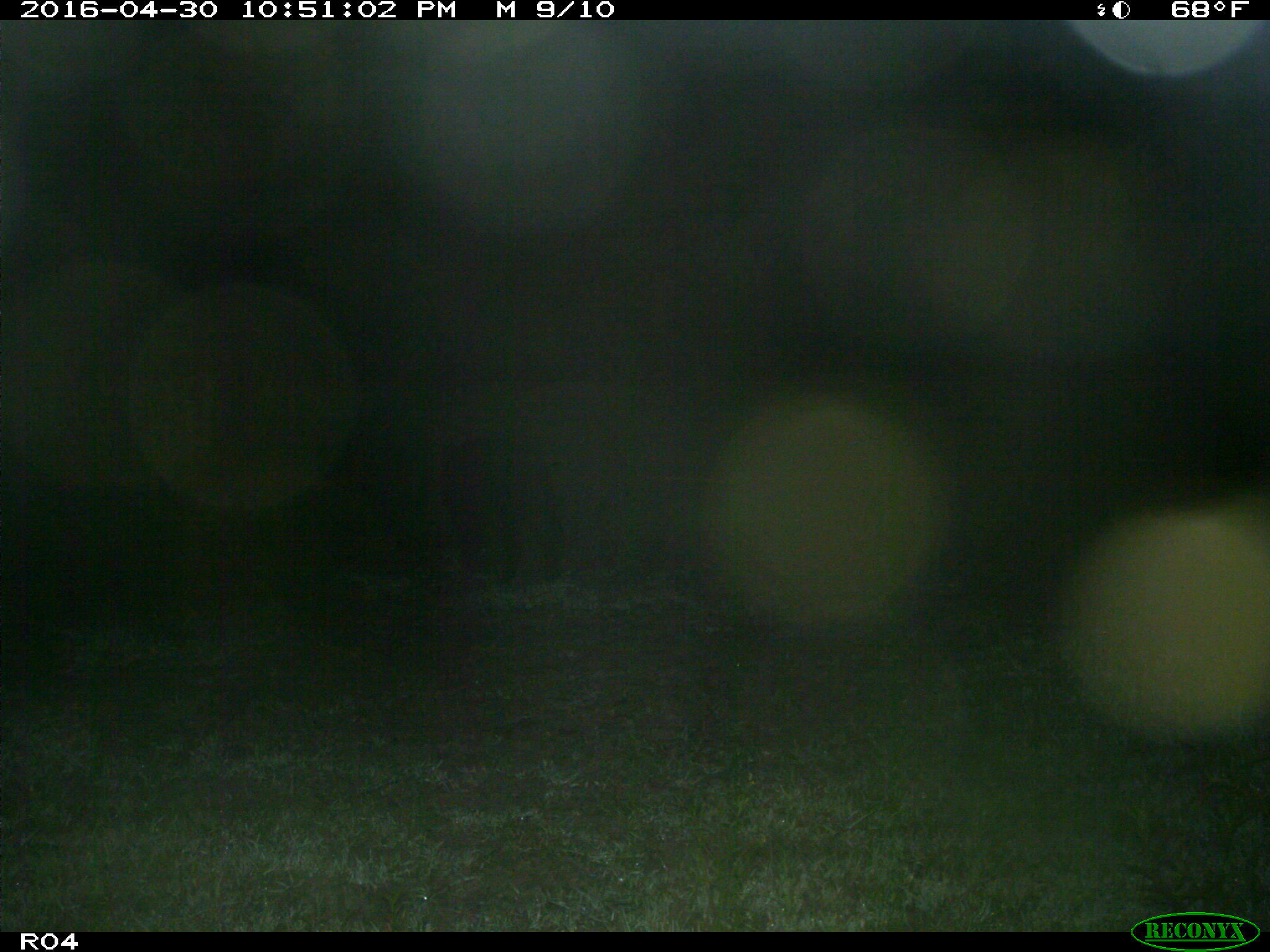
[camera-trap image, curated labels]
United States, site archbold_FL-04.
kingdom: Animalia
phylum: Chordata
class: Mammalia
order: Artiodactyla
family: Suidae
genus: Sus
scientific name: Sus scrofa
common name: wild boar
Sus scrofa (wild boar).